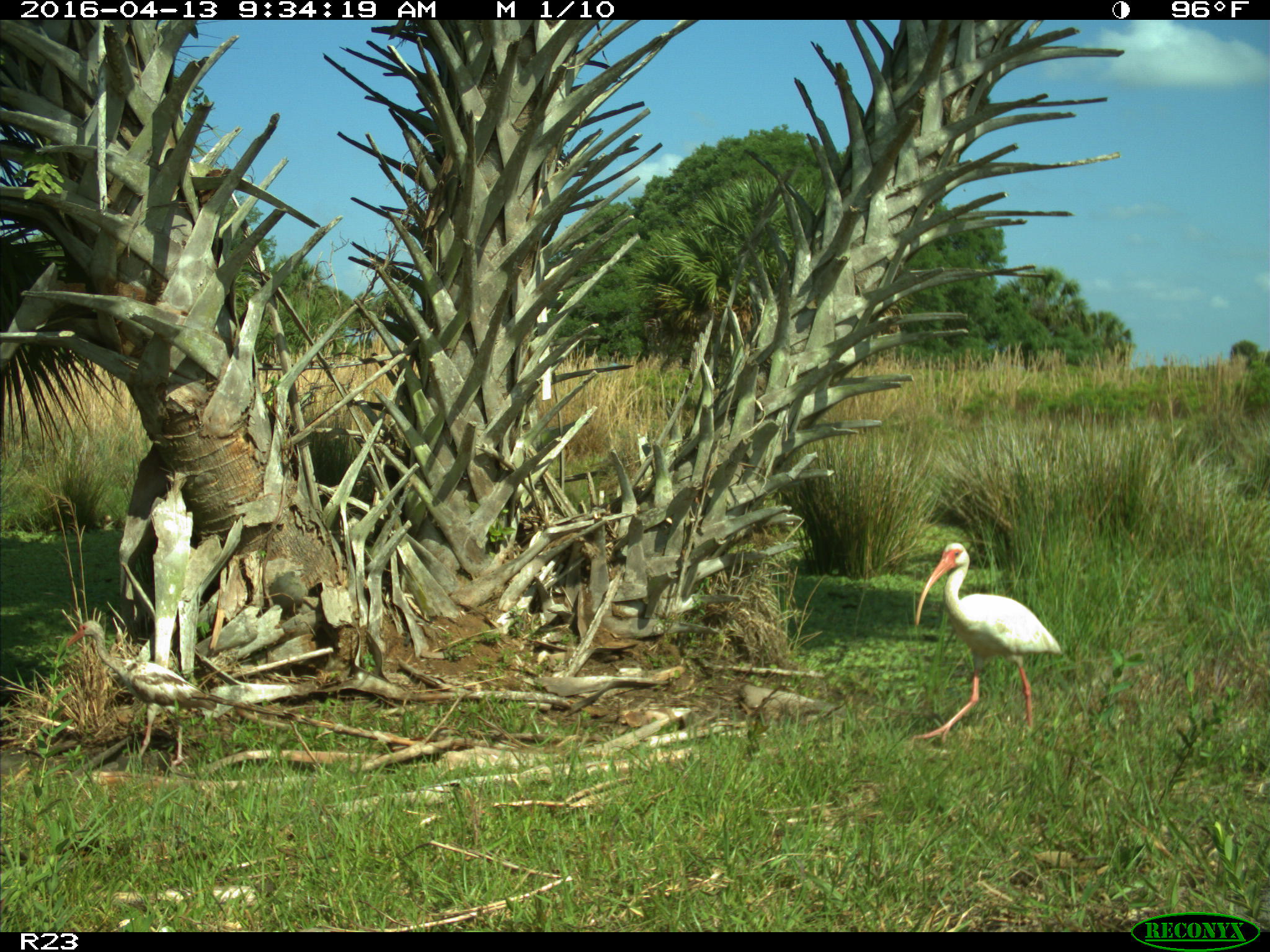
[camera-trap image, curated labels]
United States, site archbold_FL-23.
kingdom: Animalia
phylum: Chordata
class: Aves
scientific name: Aves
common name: birds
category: unidentified bird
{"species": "unidentified bird (birds) (Aves)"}